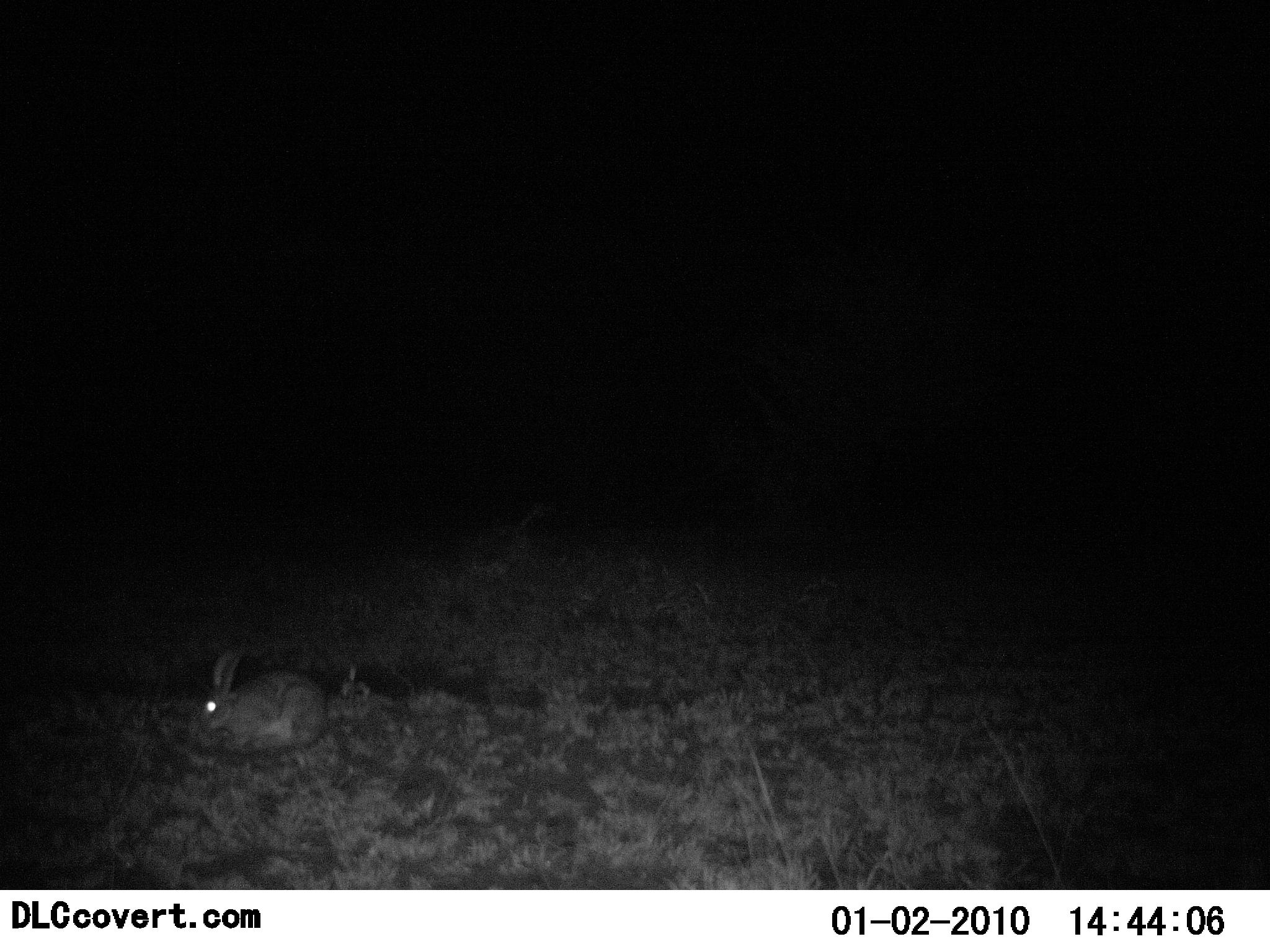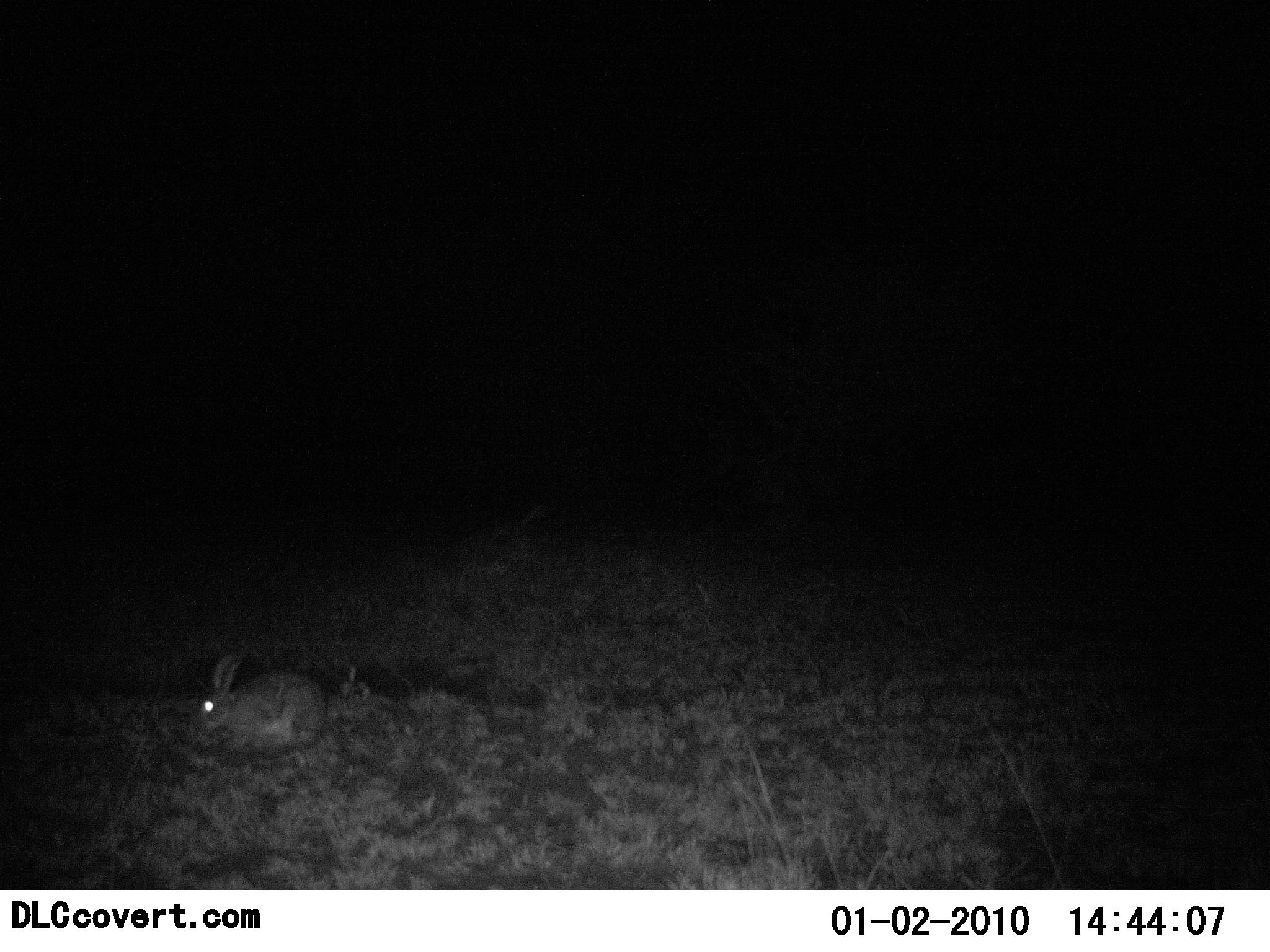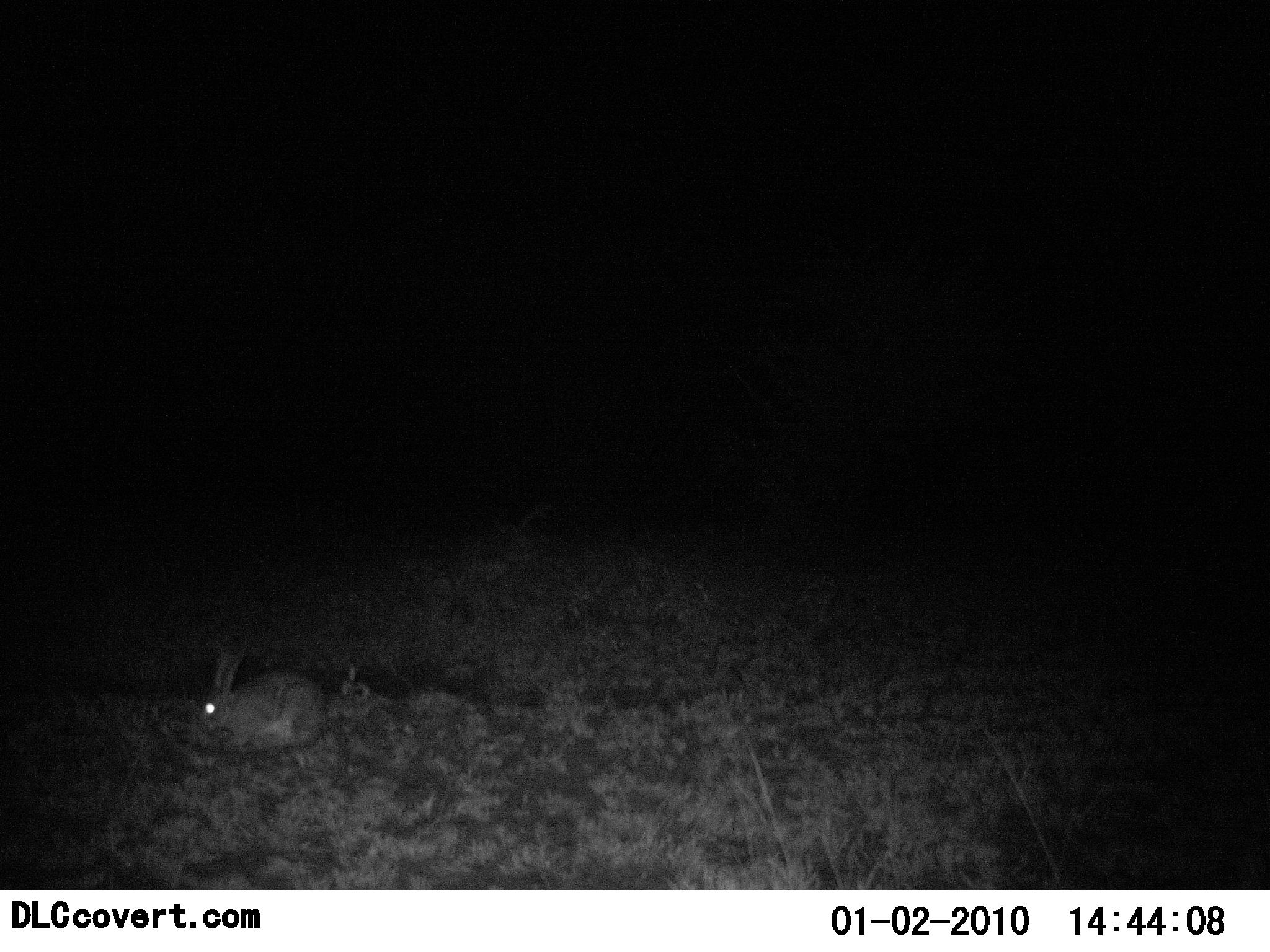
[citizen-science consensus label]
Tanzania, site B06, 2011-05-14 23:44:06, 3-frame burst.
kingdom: Animalia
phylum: Chordata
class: Mammalia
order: Lagomorpha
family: Leporidae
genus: Lepus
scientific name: Lepus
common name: hare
Hare (Lepus), count 1. Behavior (volunteer vote fractions): standing 0%, resting 38%, moving 0%, interacting 0%. Young present (vote fraction): 0%. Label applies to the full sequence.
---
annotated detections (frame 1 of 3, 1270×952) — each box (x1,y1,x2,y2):
animal: (197,652,331,754)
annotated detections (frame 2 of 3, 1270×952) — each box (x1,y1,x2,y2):
animal: (197,652,331,754)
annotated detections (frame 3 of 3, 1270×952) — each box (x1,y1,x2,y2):
animal: (197,652,329,756)